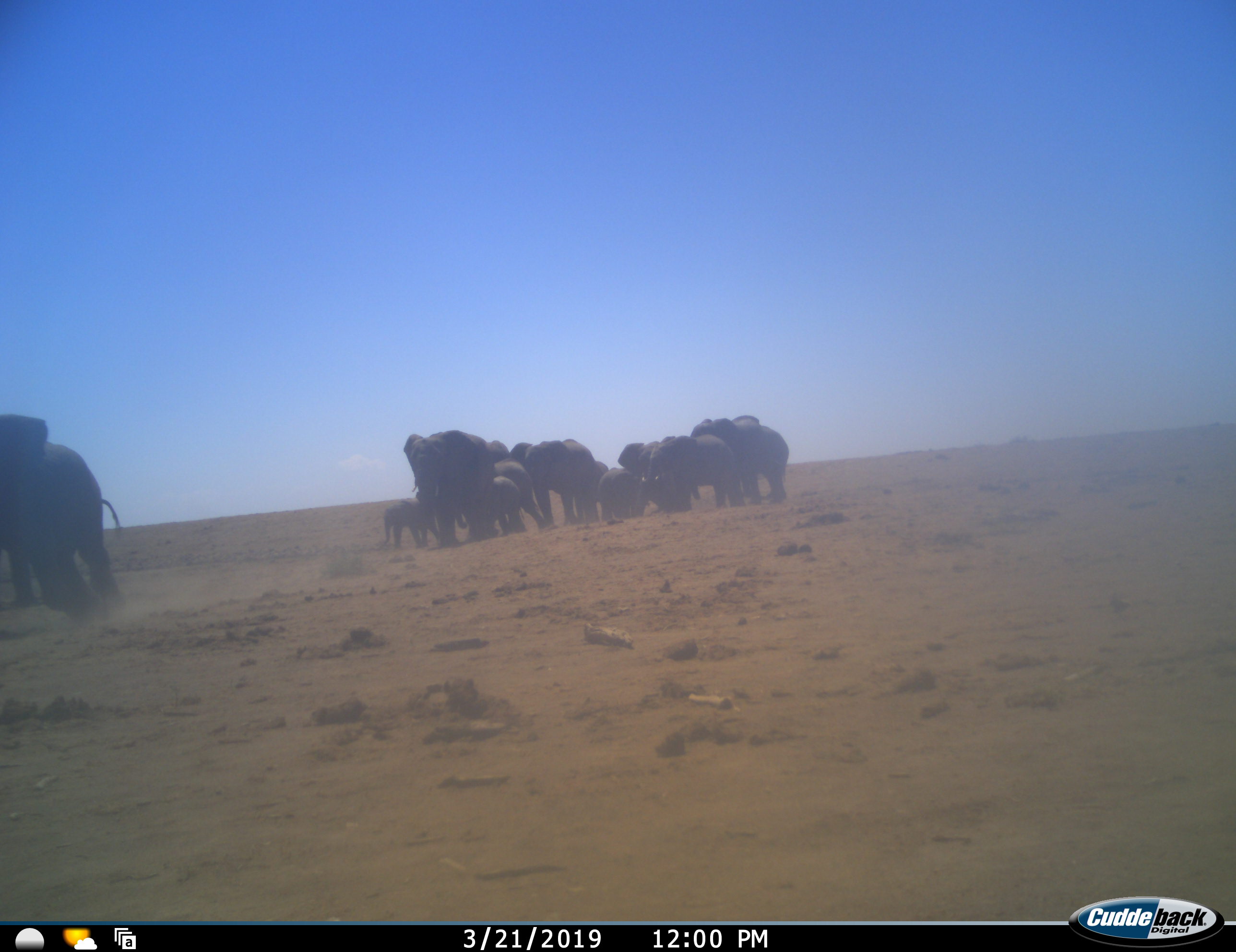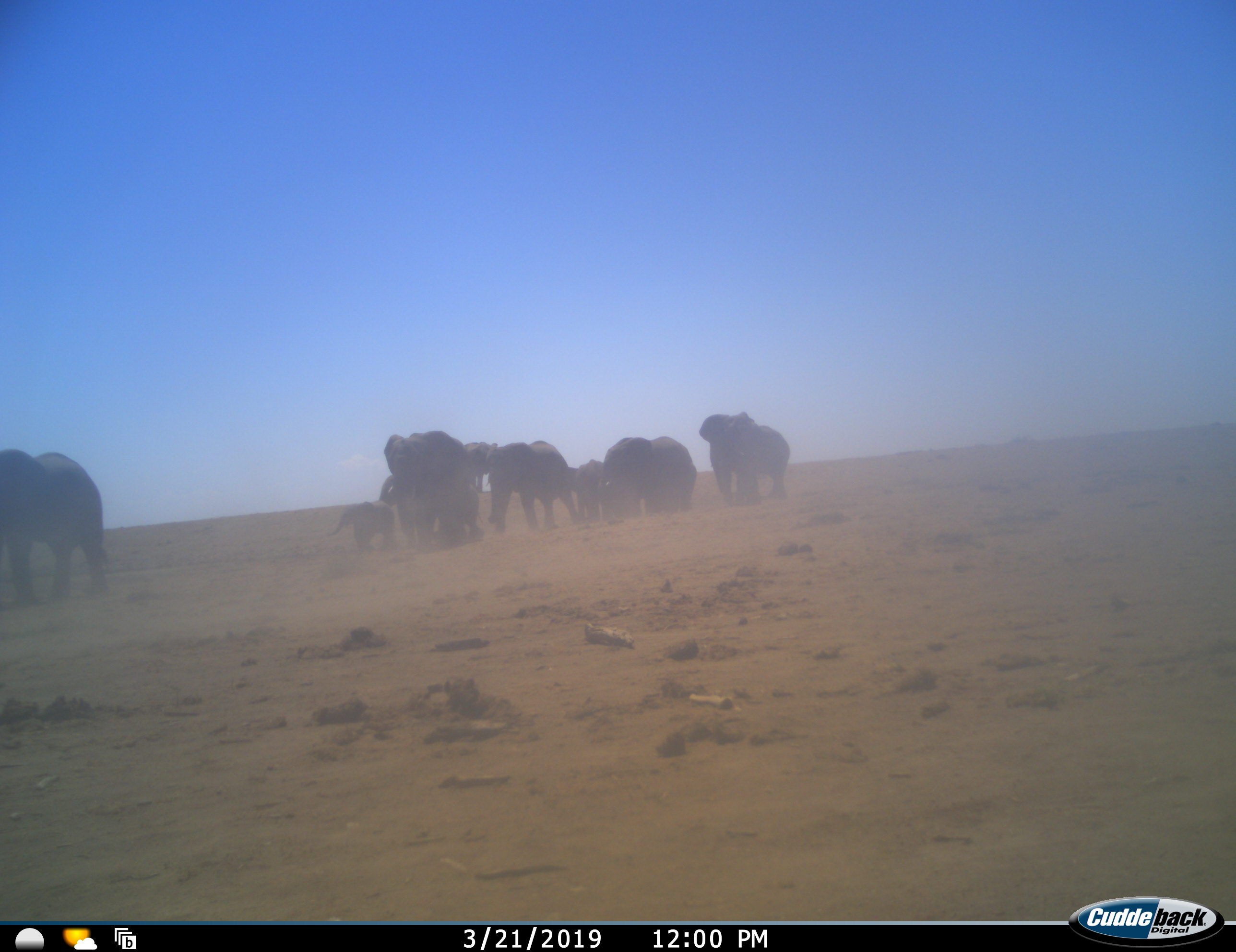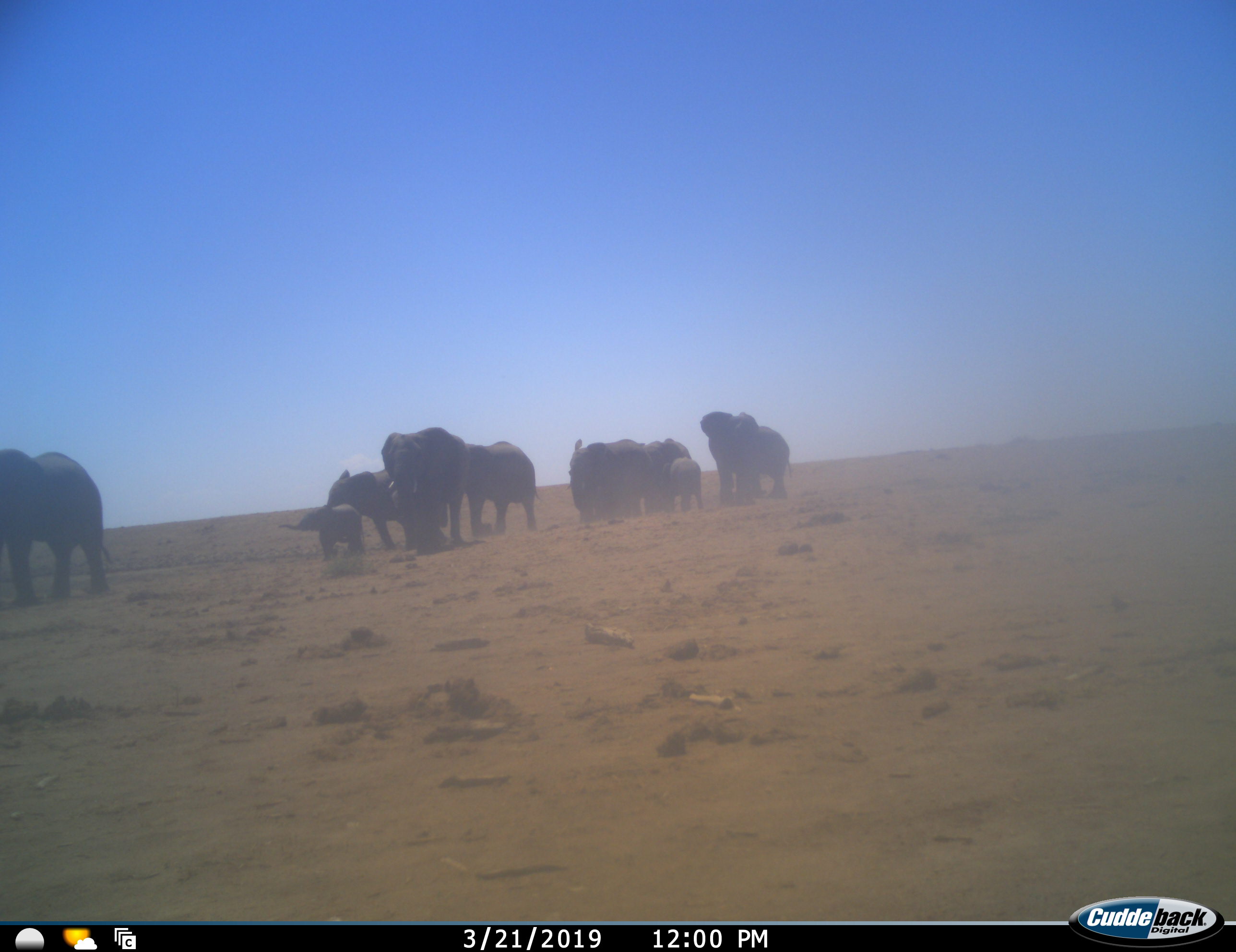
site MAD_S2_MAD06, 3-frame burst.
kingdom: Animalia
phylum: Chordata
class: Mammalia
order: Proboscidea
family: Elephantidae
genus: Loxodonta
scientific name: Loxodonta africana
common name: african bush elephant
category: elephant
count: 11-50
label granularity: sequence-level